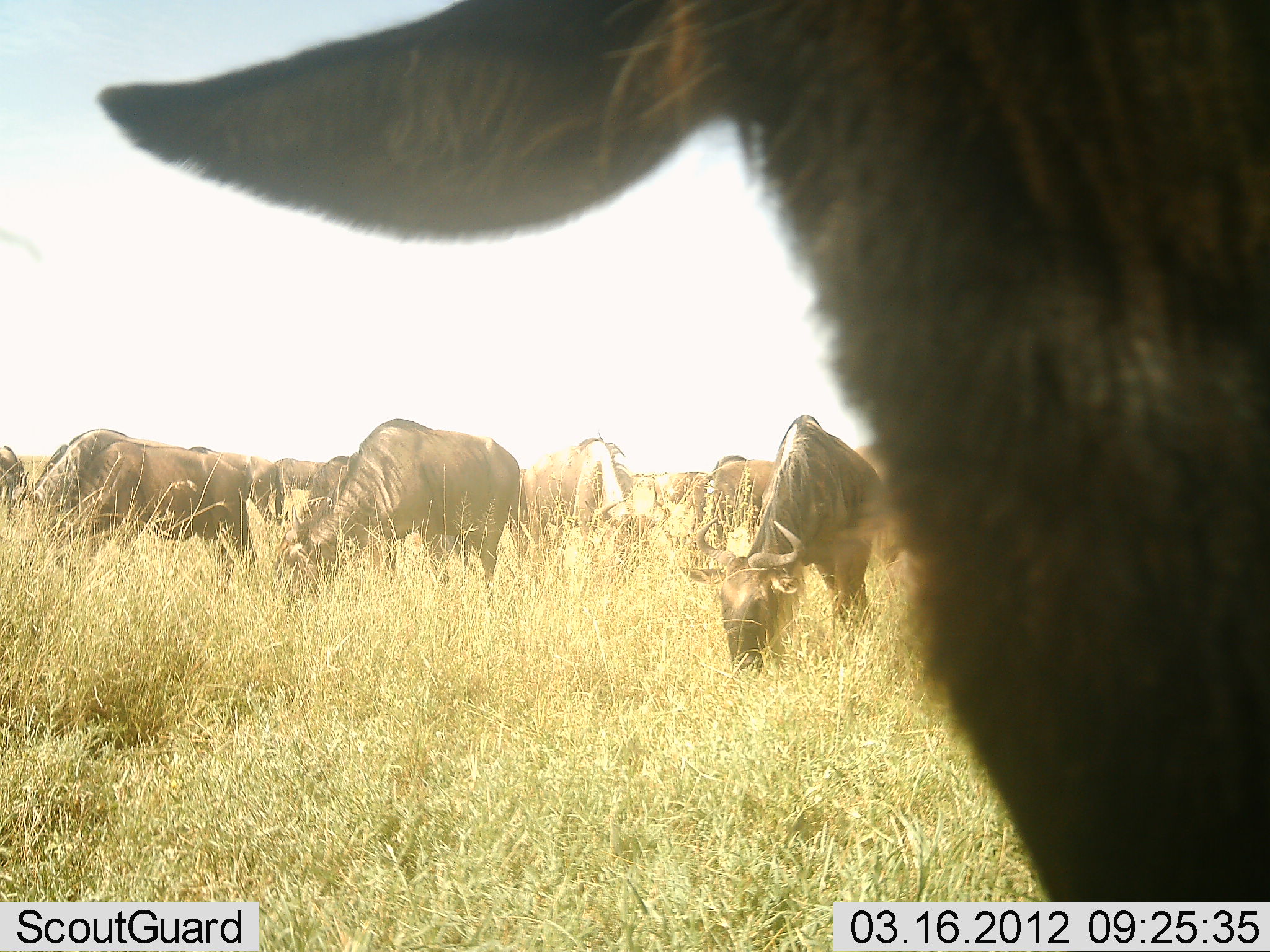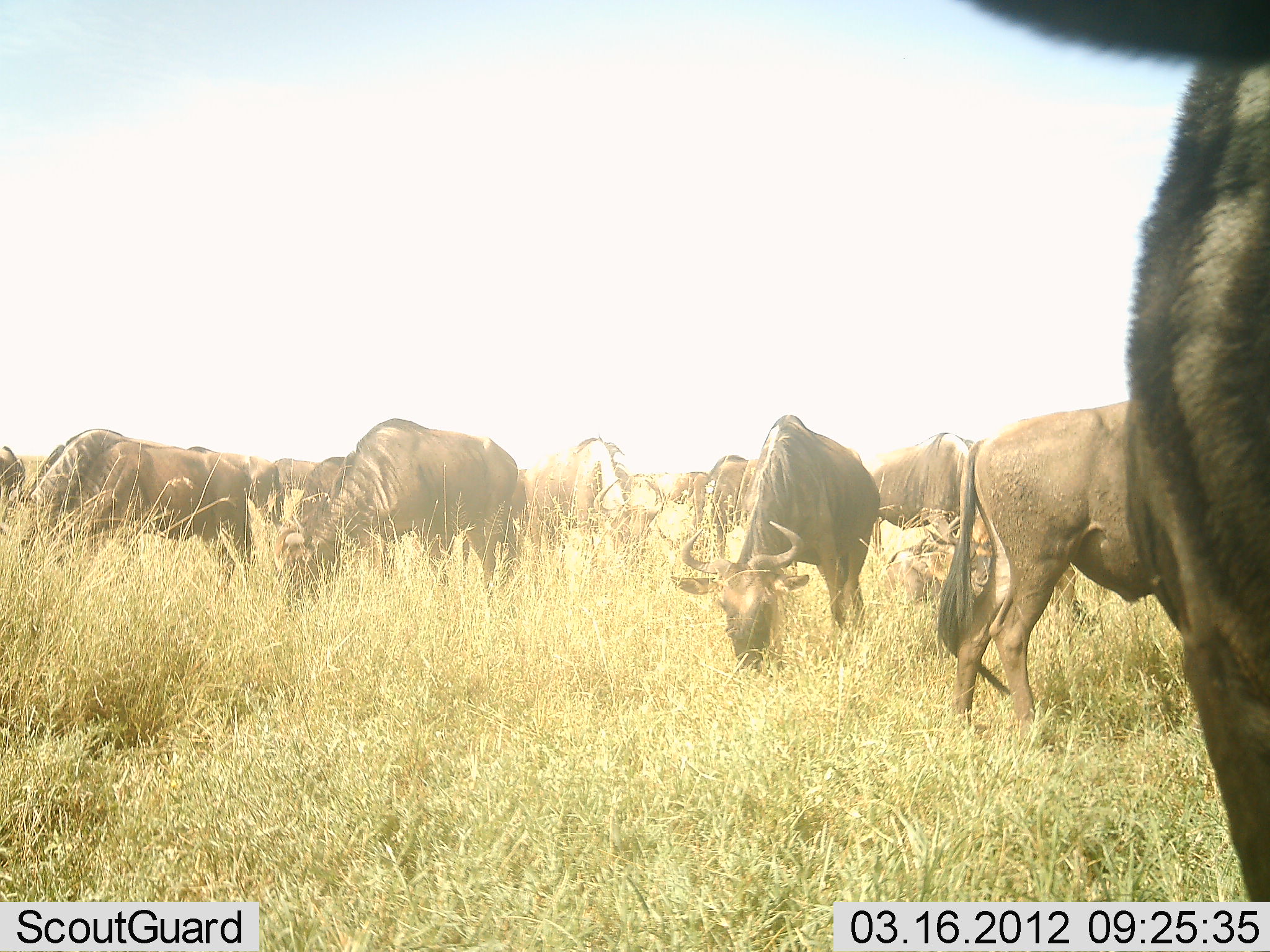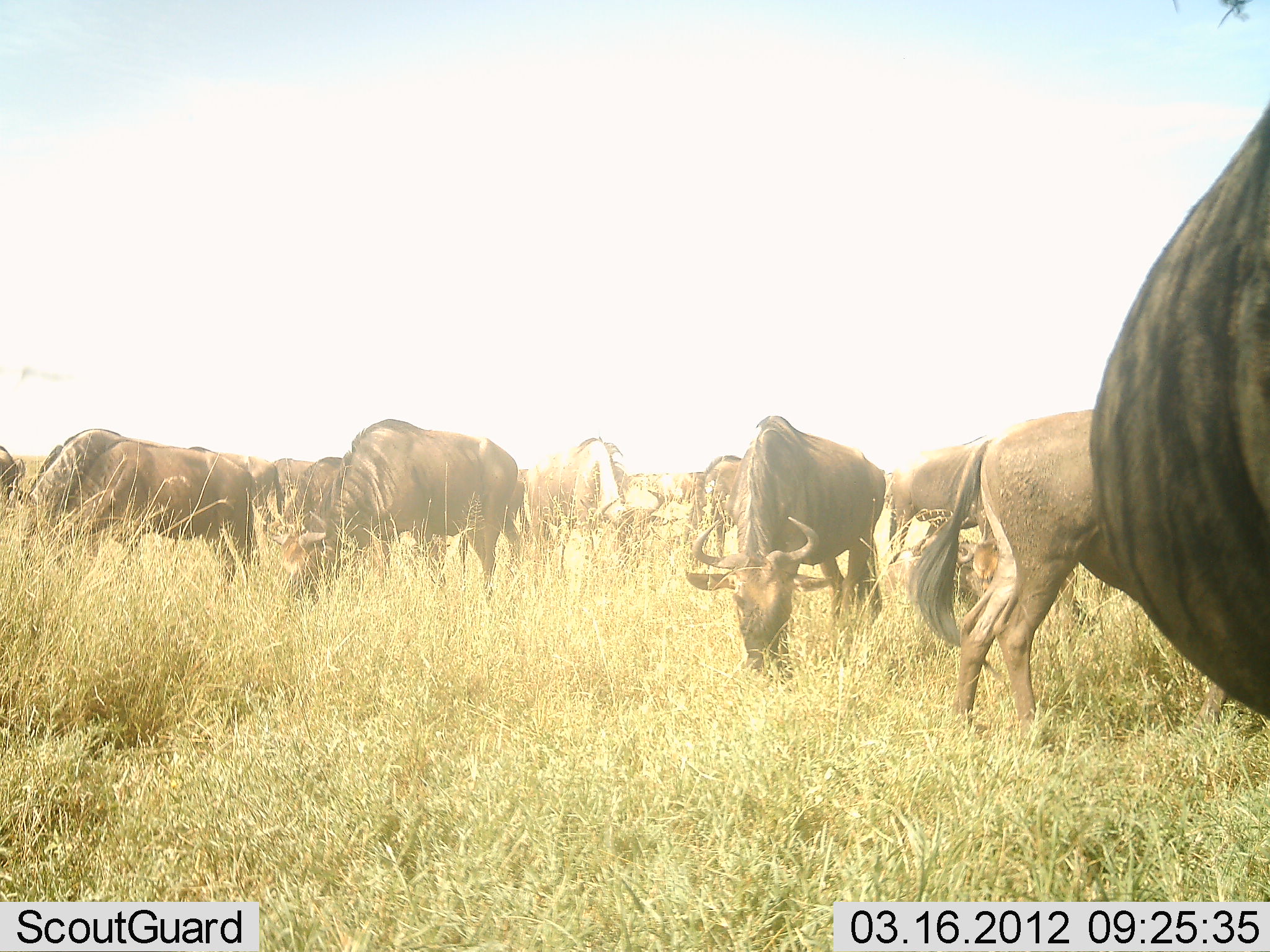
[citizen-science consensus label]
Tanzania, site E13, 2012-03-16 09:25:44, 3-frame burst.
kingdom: Animalia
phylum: Chordata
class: Mammalia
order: Artiodactyla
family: Bovidae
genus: Connochaetes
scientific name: Connochaetes taurinus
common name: blue wildebeest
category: wildebeest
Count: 11-50.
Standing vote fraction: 50%.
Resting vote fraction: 5%.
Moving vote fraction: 25%.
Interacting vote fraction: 0%.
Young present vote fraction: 0%.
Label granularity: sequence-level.